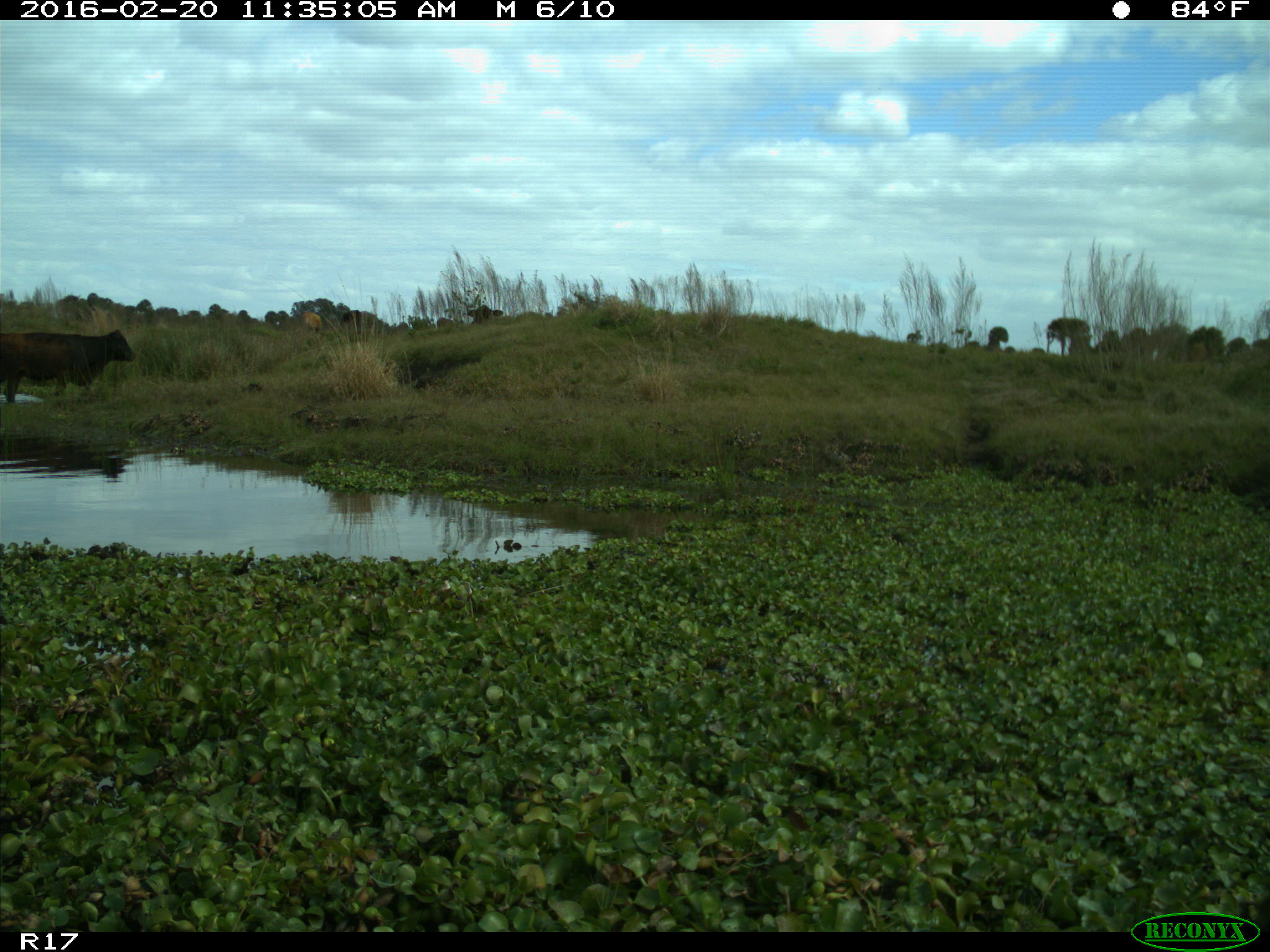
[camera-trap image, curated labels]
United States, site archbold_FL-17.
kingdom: Animalia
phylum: Chordata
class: Mammalia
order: Artiodactyla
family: Bovidae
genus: Bos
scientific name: Bos taurus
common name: domestic cow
Bos taurus (domestic cow).